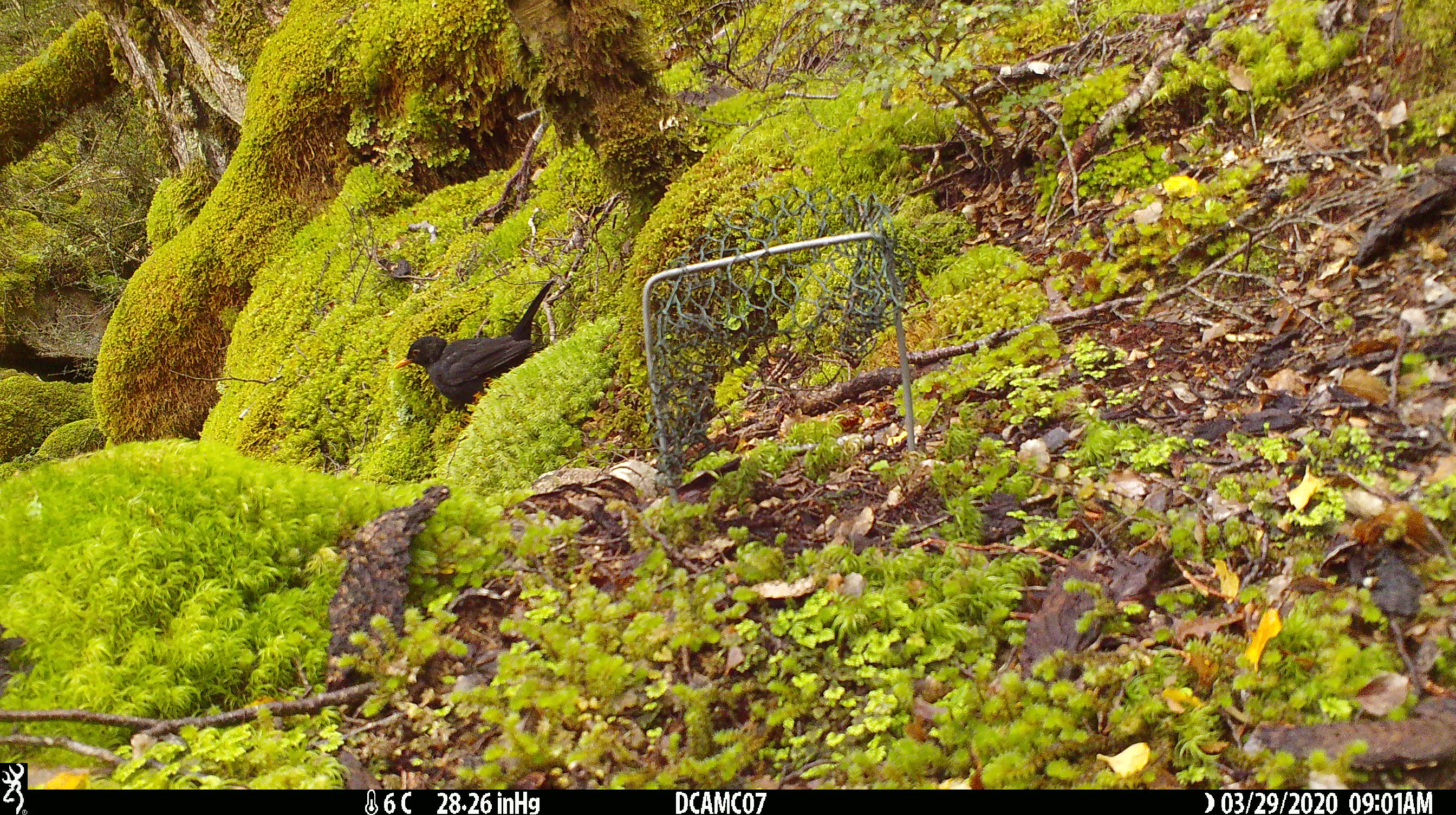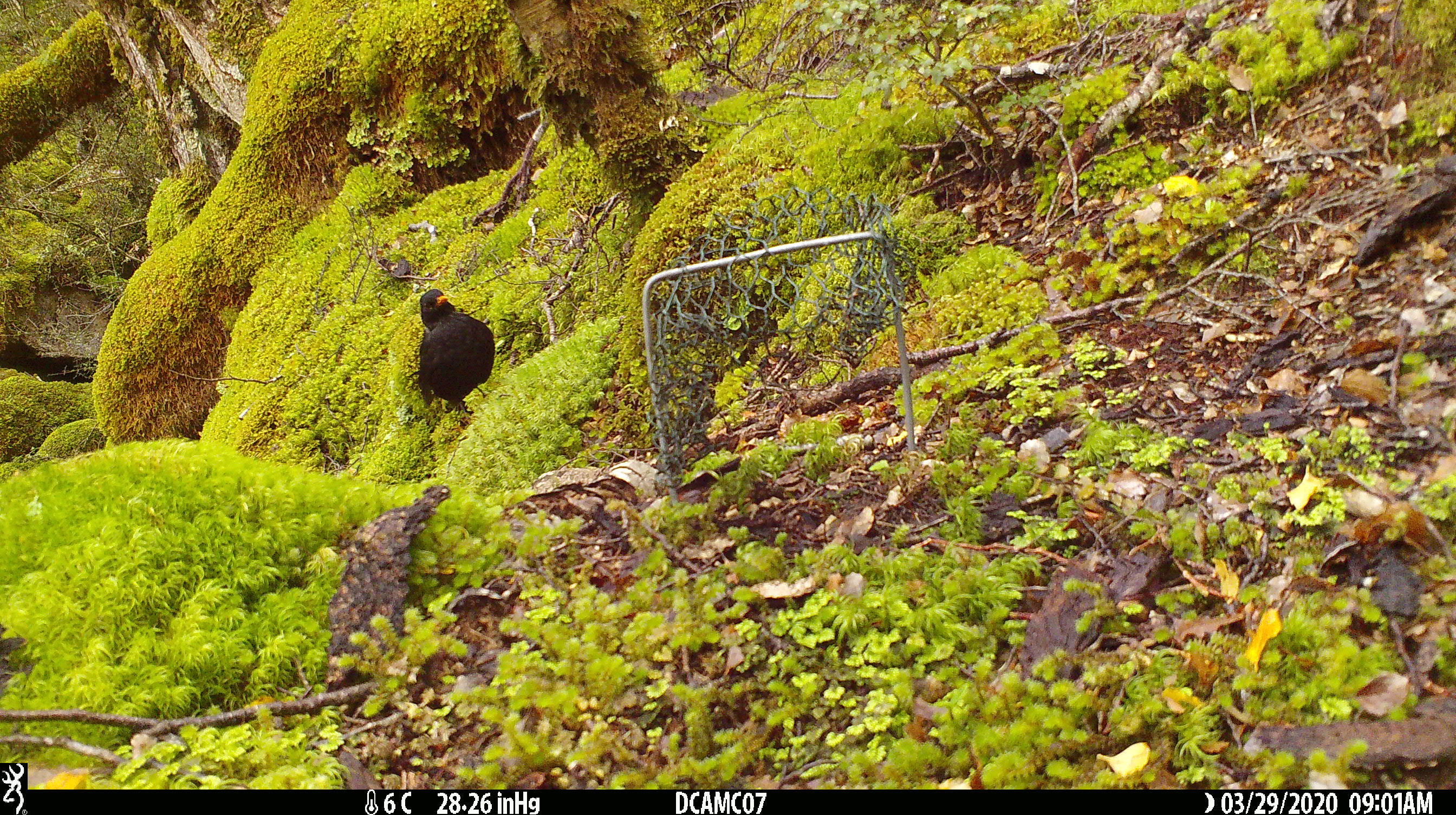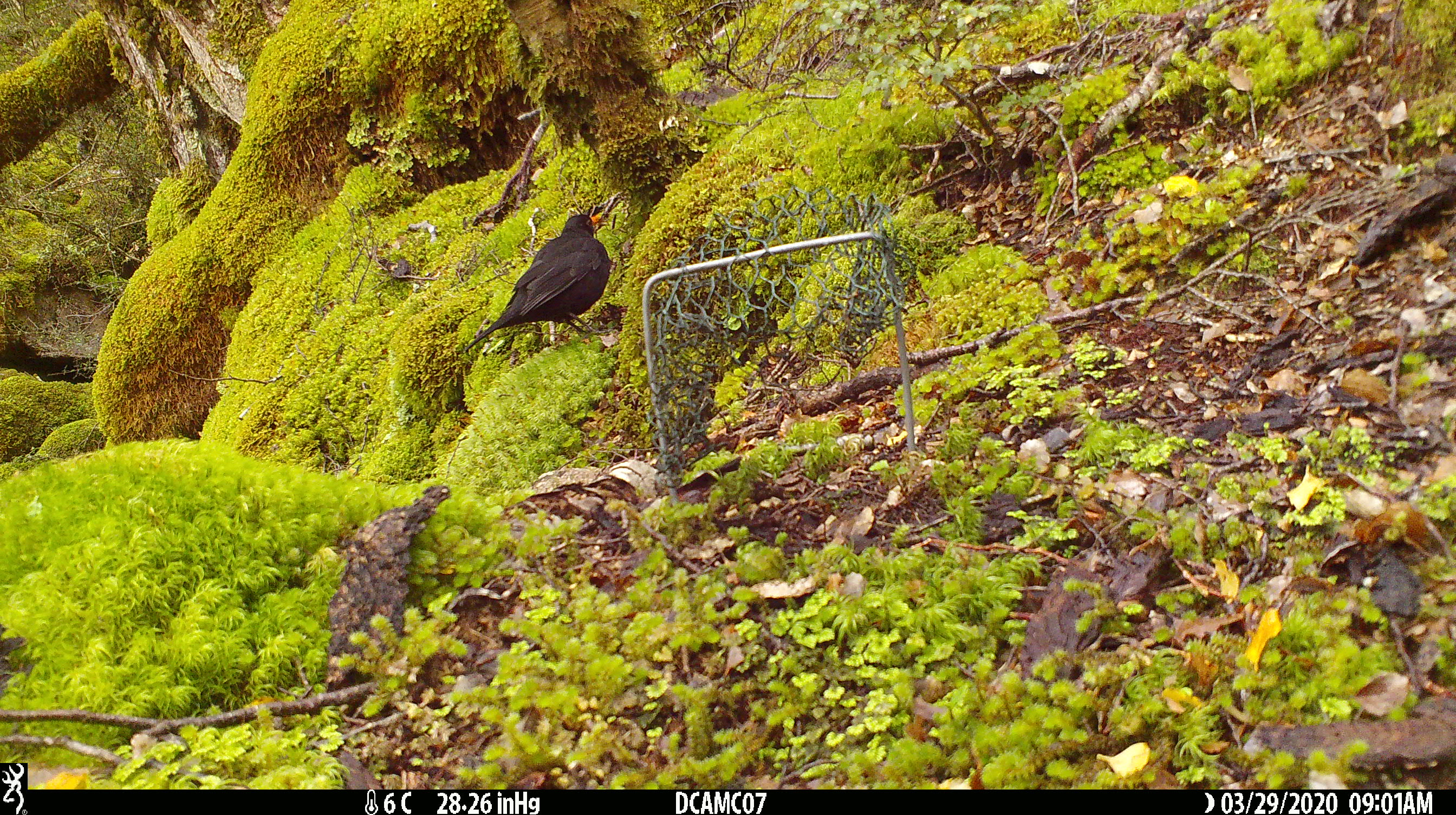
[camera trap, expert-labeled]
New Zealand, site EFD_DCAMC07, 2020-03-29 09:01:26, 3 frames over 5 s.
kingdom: Animalia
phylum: Chordata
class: Aves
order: Passeriformes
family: Turdidae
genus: Turdus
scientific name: Turdus merula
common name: eurasian blackbird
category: blackbird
Blackbird (eurasian blackbird) (Turdus merula).